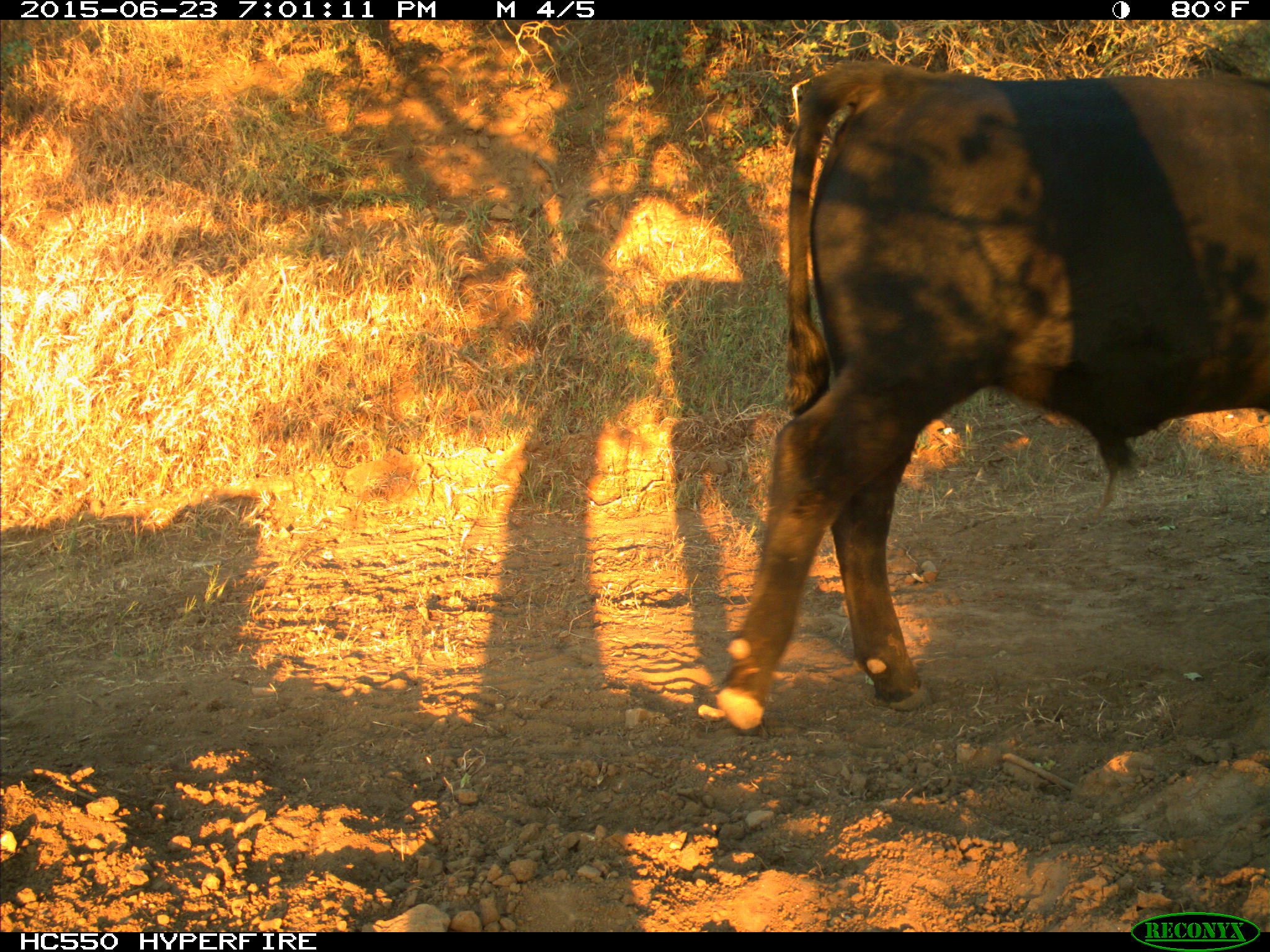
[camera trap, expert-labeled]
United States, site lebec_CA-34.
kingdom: Animalia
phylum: Chordata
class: Mammalia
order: Artiodactyla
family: Bovidae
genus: Bos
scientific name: Bos taurus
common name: domestic cow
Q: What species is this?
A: Bos taurus (domestic cow).